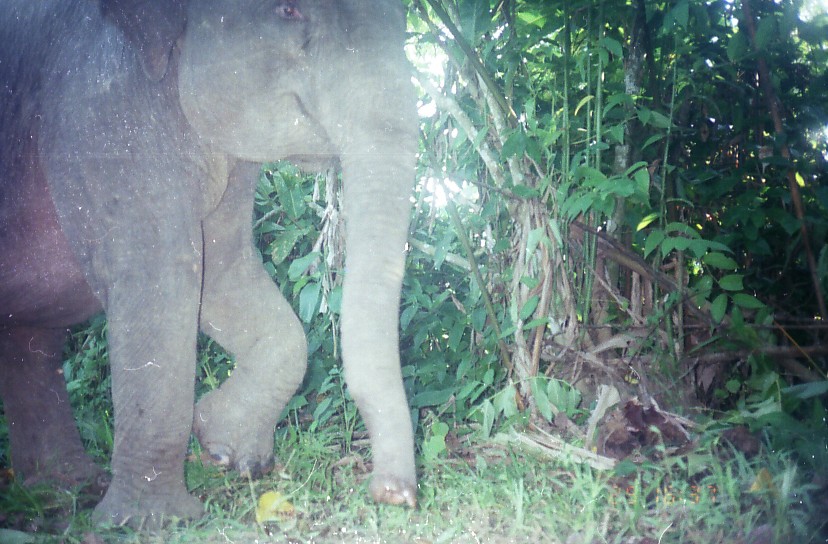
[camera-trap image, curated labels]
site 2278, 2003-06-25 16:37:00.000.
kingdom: Animalia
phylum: Chordata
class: Mammalia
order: Proboscidea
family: Elephantidae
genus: Elephas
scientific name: Elephas maximus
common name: asian elephant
Elephas maximus (asian elephant), count 1.